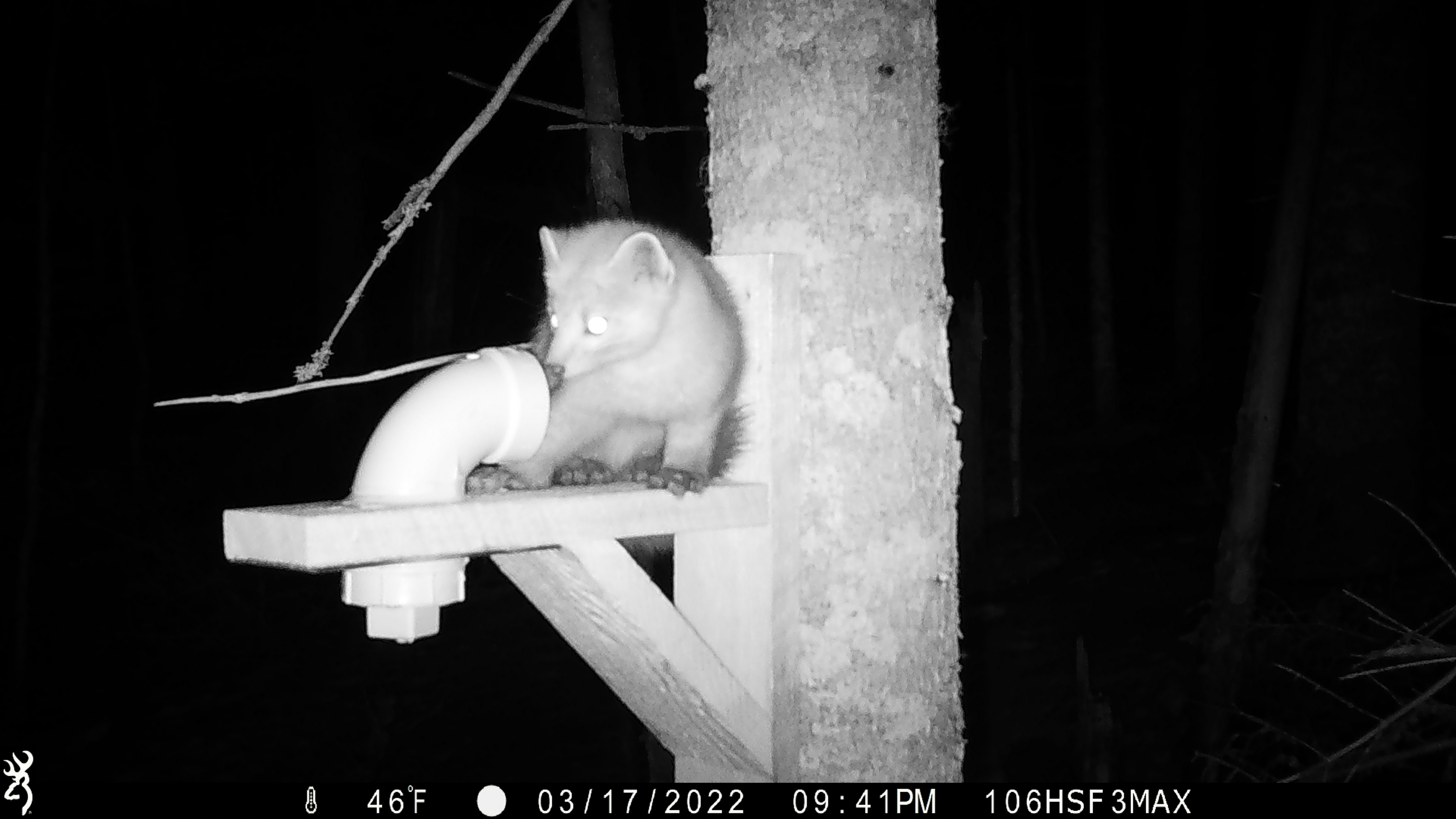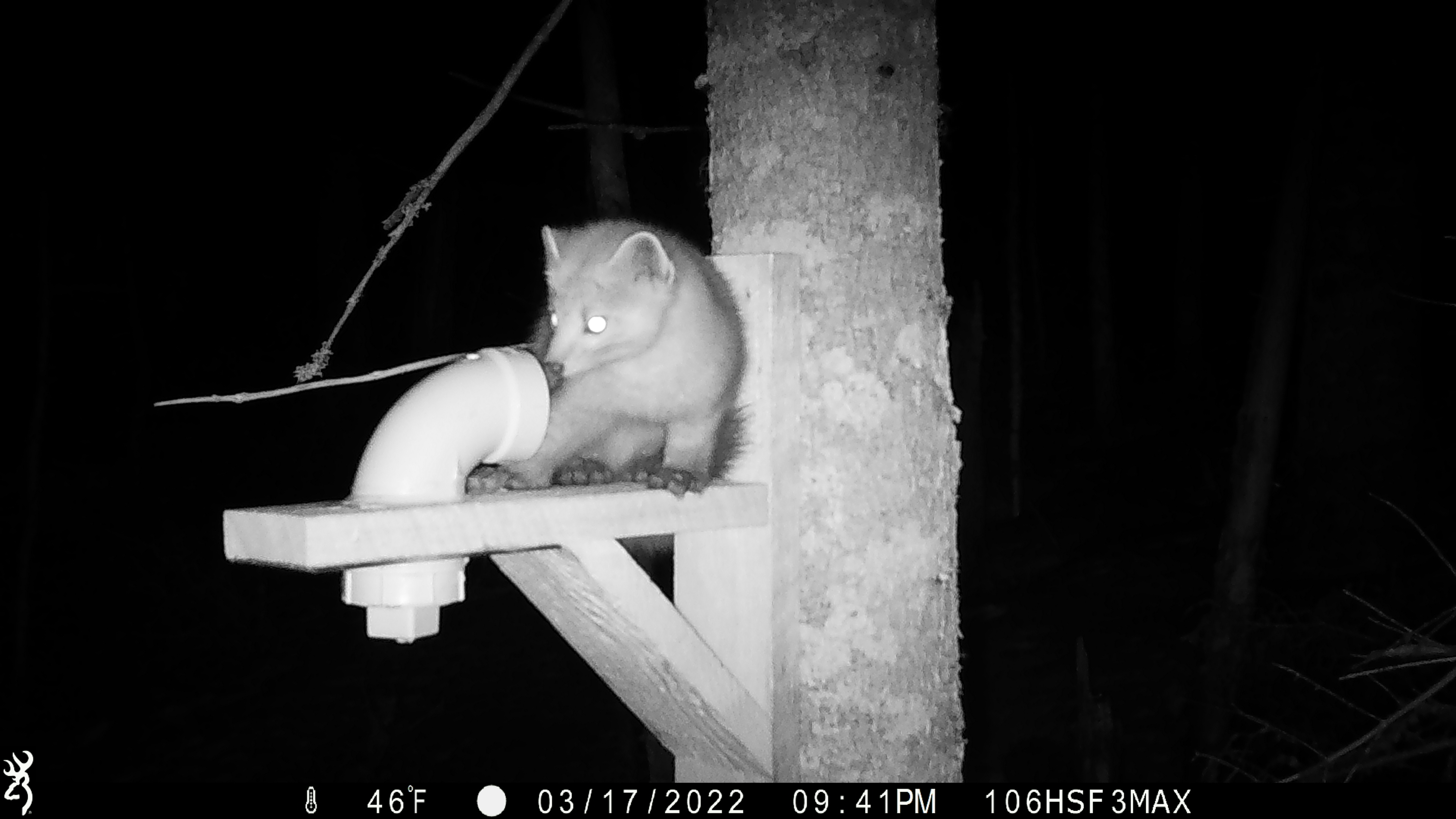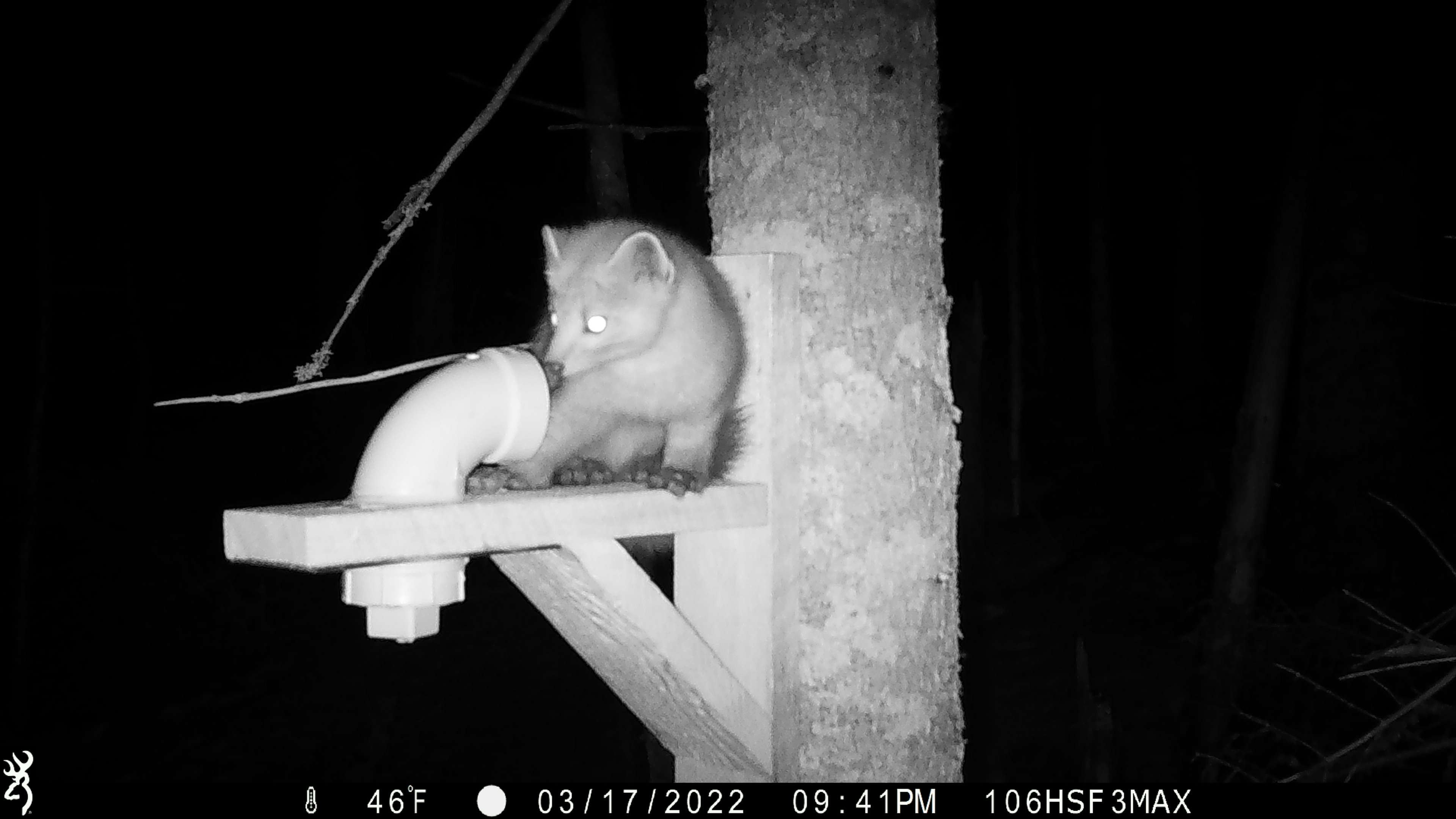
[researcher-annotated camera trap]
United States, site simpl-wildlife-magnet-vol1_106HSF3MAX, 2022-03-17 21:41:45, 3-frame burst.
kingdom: Animalia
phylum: Chordata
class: Mammalia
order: Carnivora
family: Mustelidae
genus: Martes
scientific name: Martes americana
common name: american marten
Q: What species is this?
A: American marten (Martes americana).